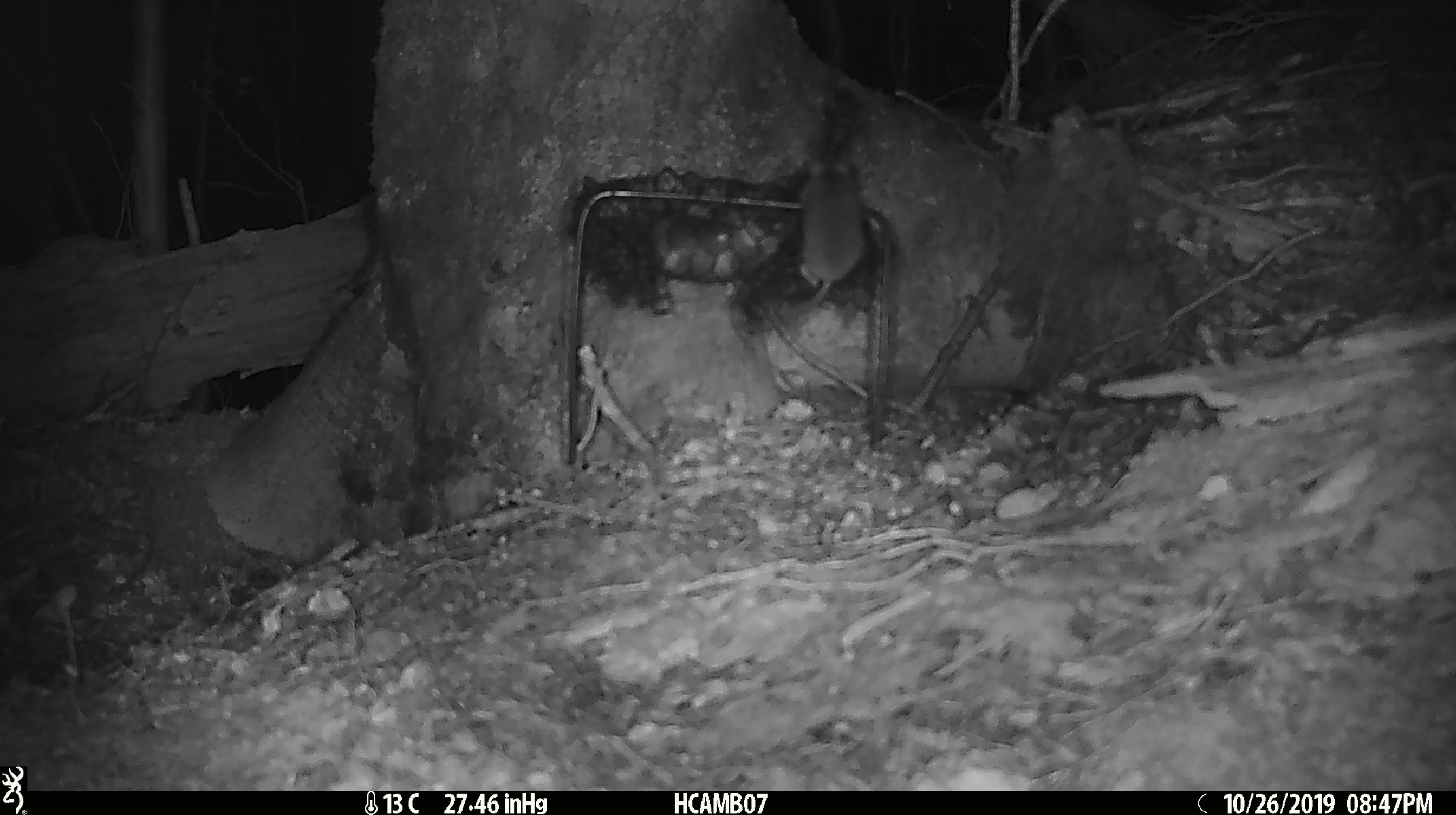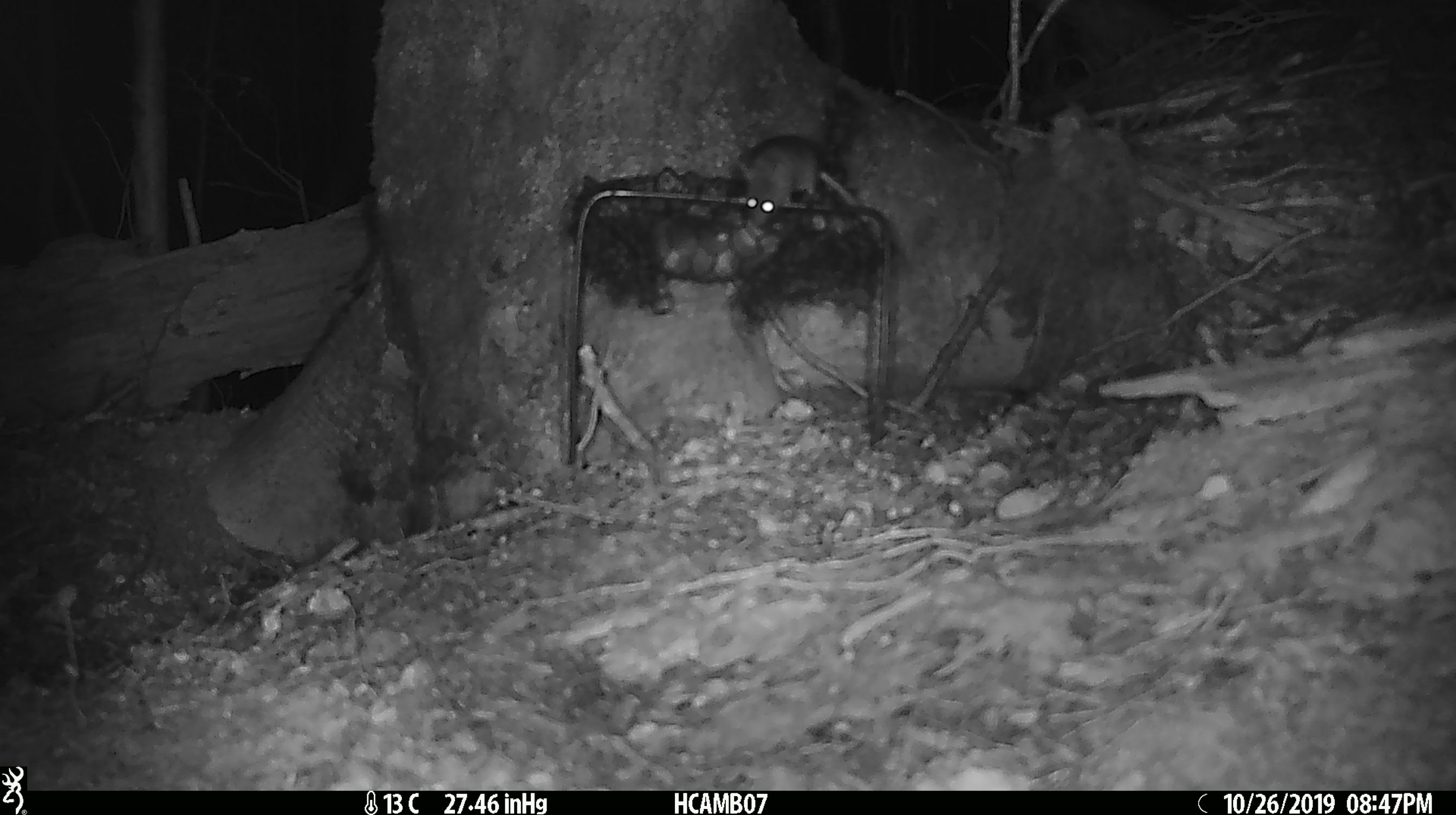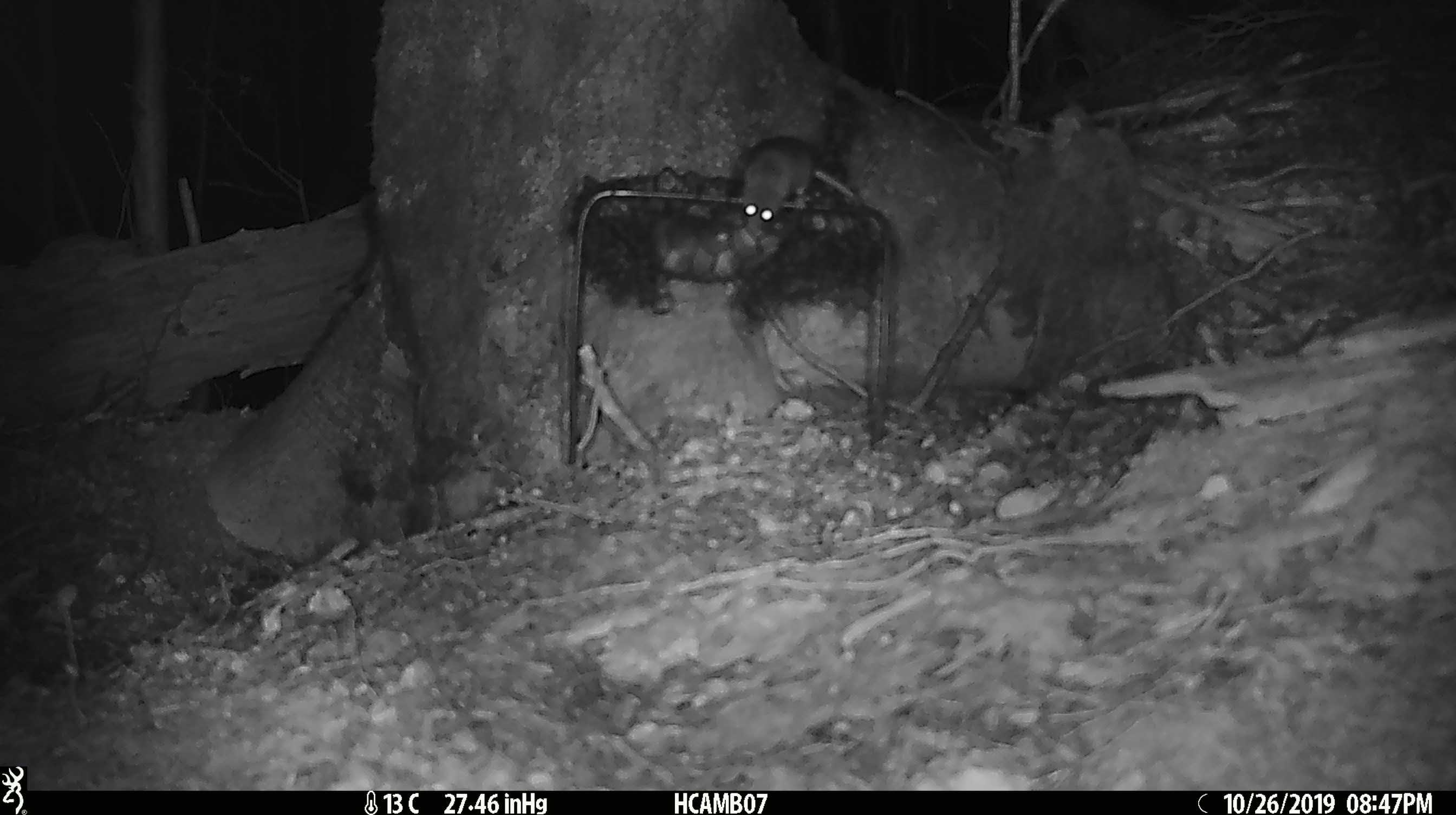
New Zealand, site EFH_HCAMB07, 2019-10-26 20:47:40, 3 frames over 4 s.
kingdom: Animalia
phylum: Chordata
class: Mammalia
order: Rodentia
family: Muridae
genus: Mus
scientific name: Mus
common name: mouse